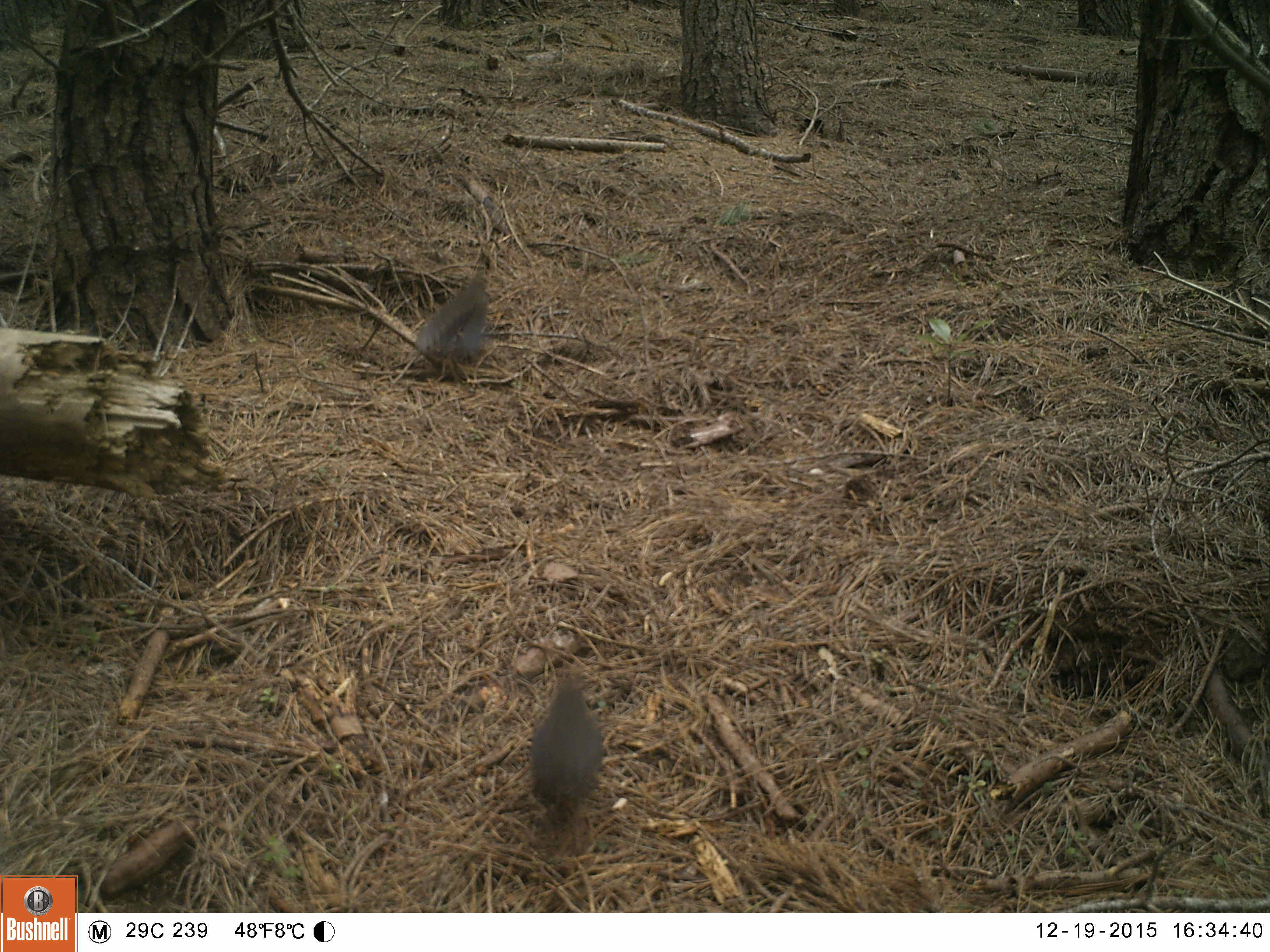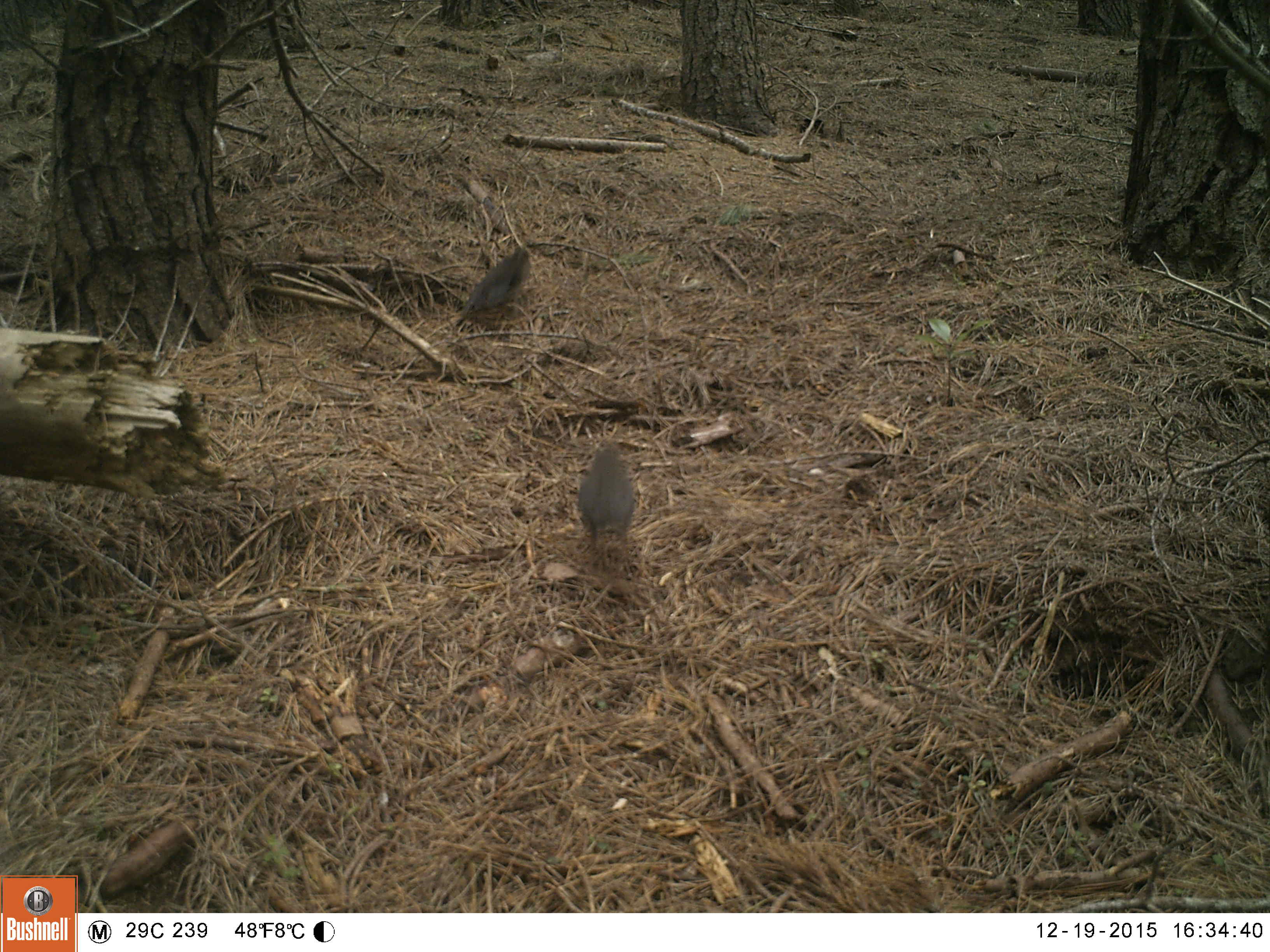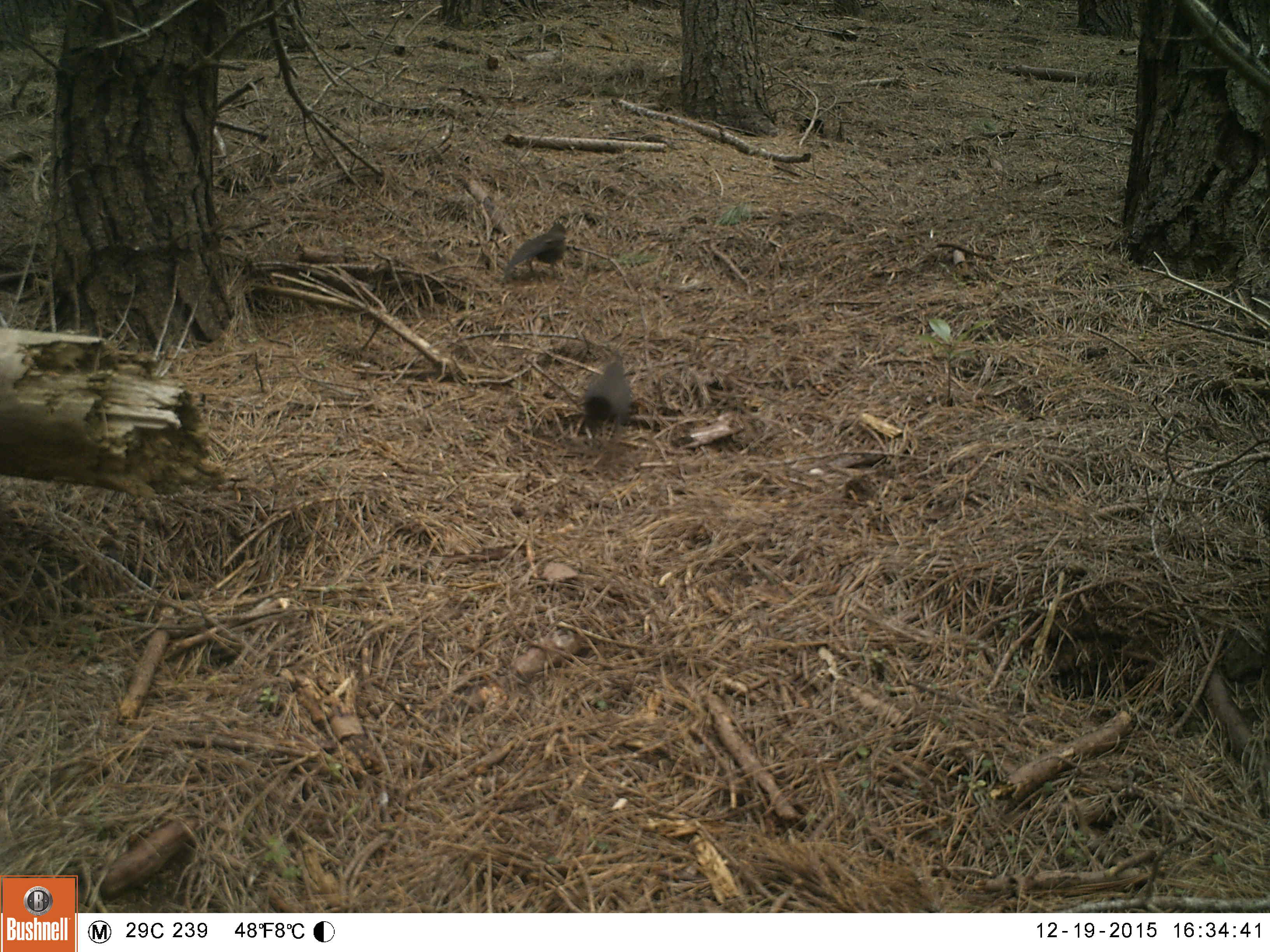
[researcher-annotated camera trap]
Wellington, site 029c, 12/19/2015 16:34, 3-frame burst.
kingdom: Animalia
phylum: Chordata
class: Aves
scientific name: Aves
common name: bird